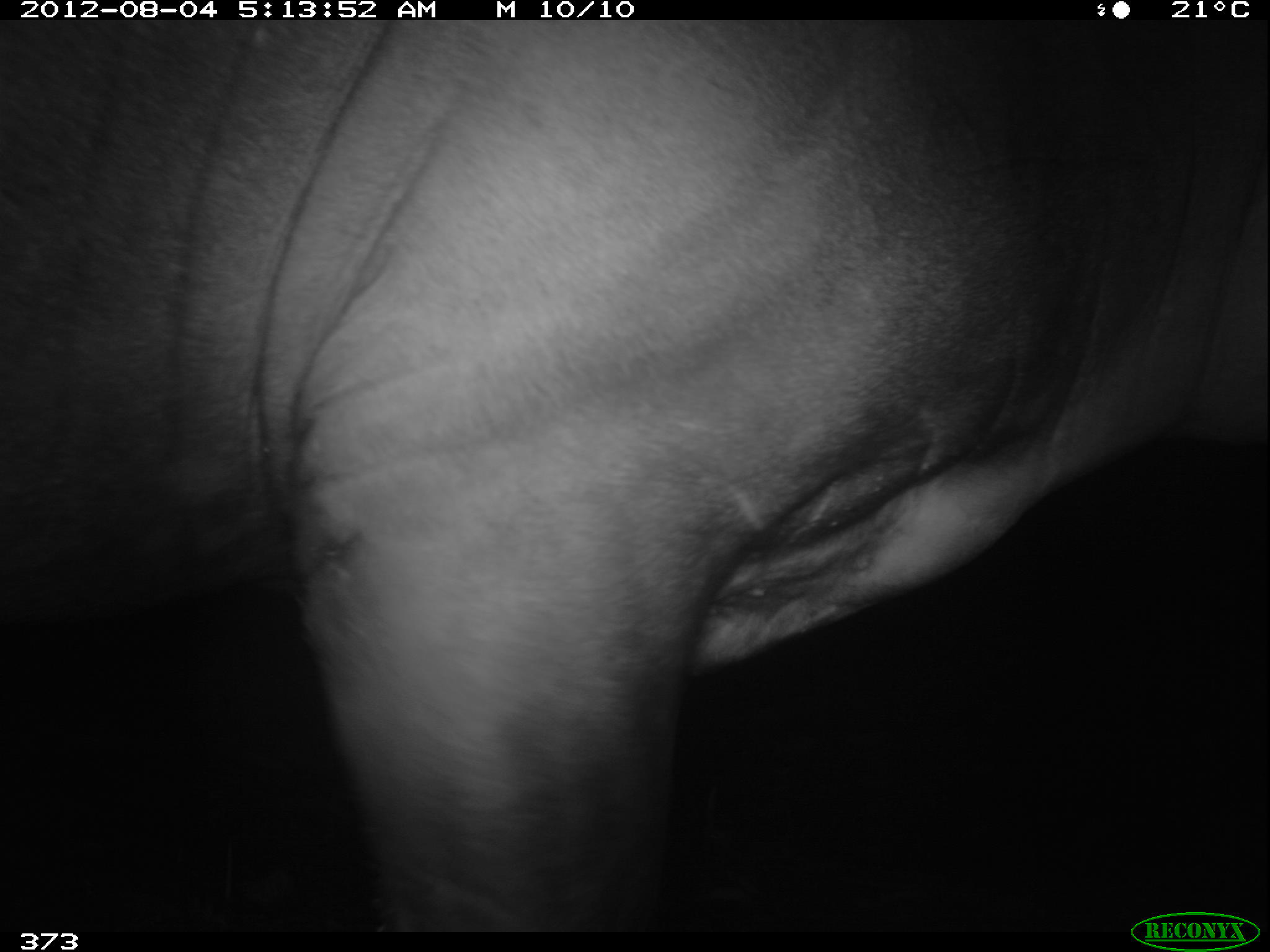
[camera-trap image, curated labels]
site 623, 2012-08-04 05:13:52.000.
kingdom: Animalia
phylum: Chordata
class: Mammalia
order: Perissodactyla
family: Tapiridae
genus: Tapirus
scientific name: Tapirus terrestris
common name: south american tapir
Tapirus terrestris (south american tapir).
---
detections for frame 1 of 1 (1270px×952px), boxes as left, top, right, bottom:
tapirus terrestris: 0, 19, 1265, 930